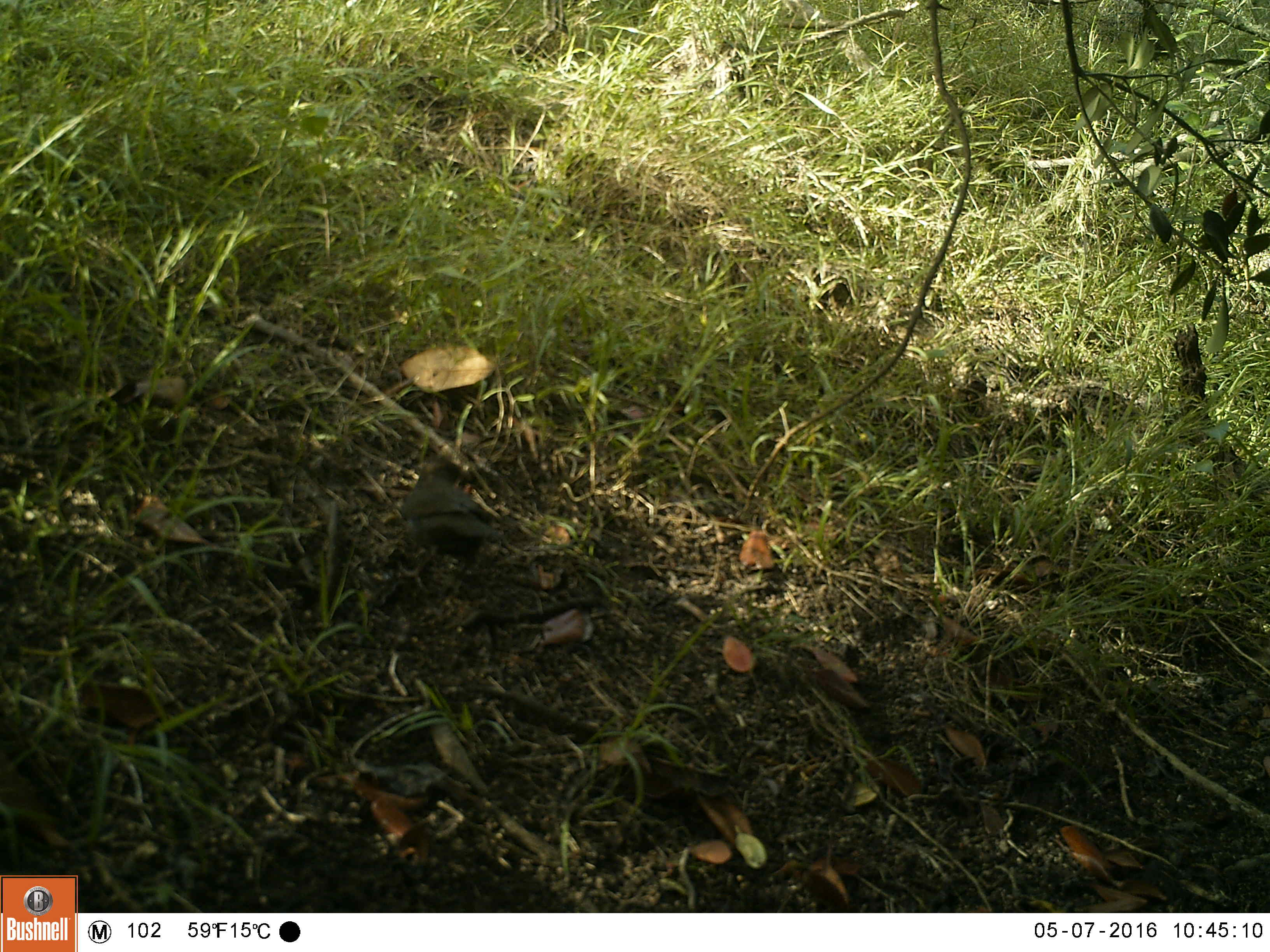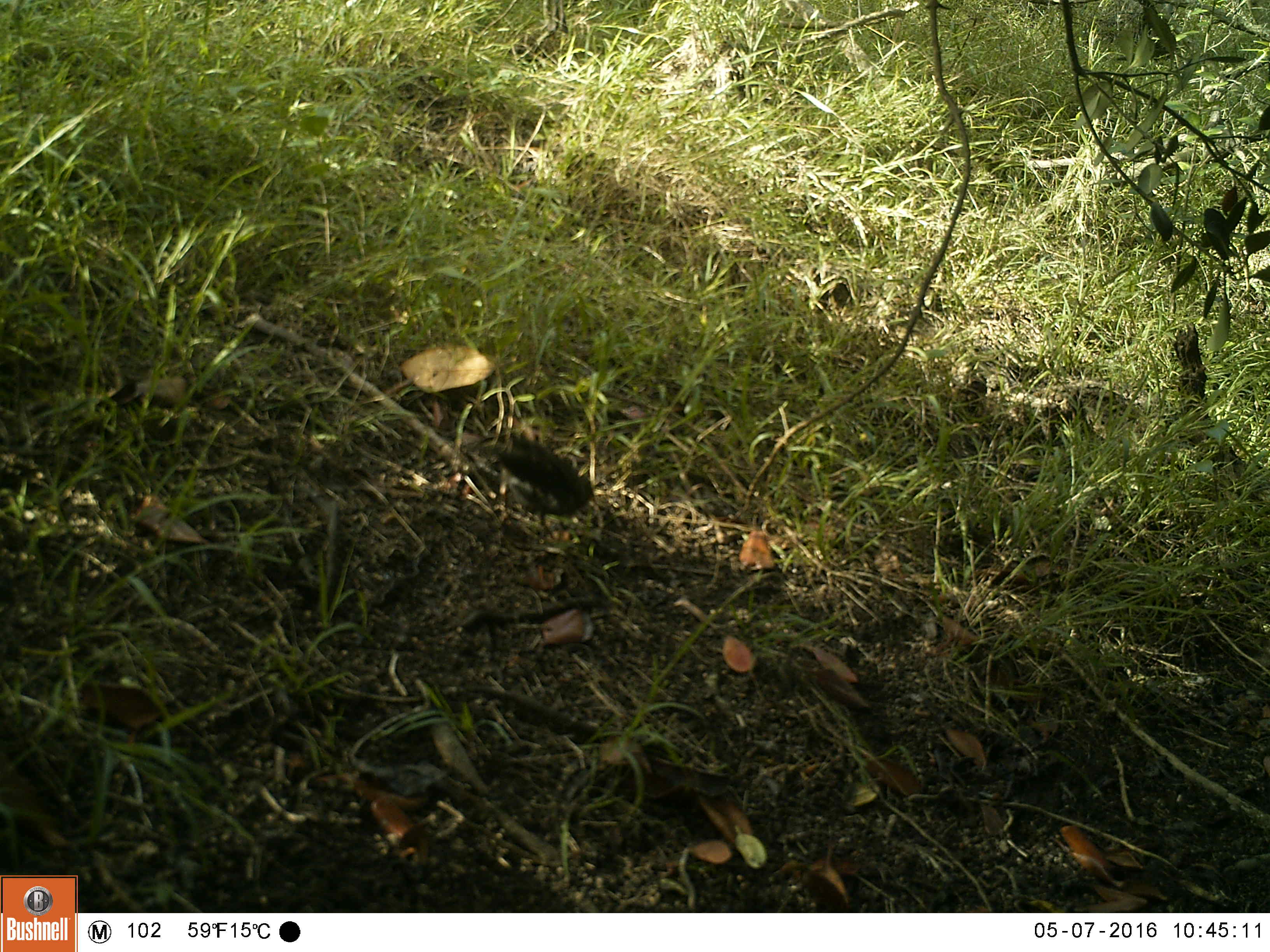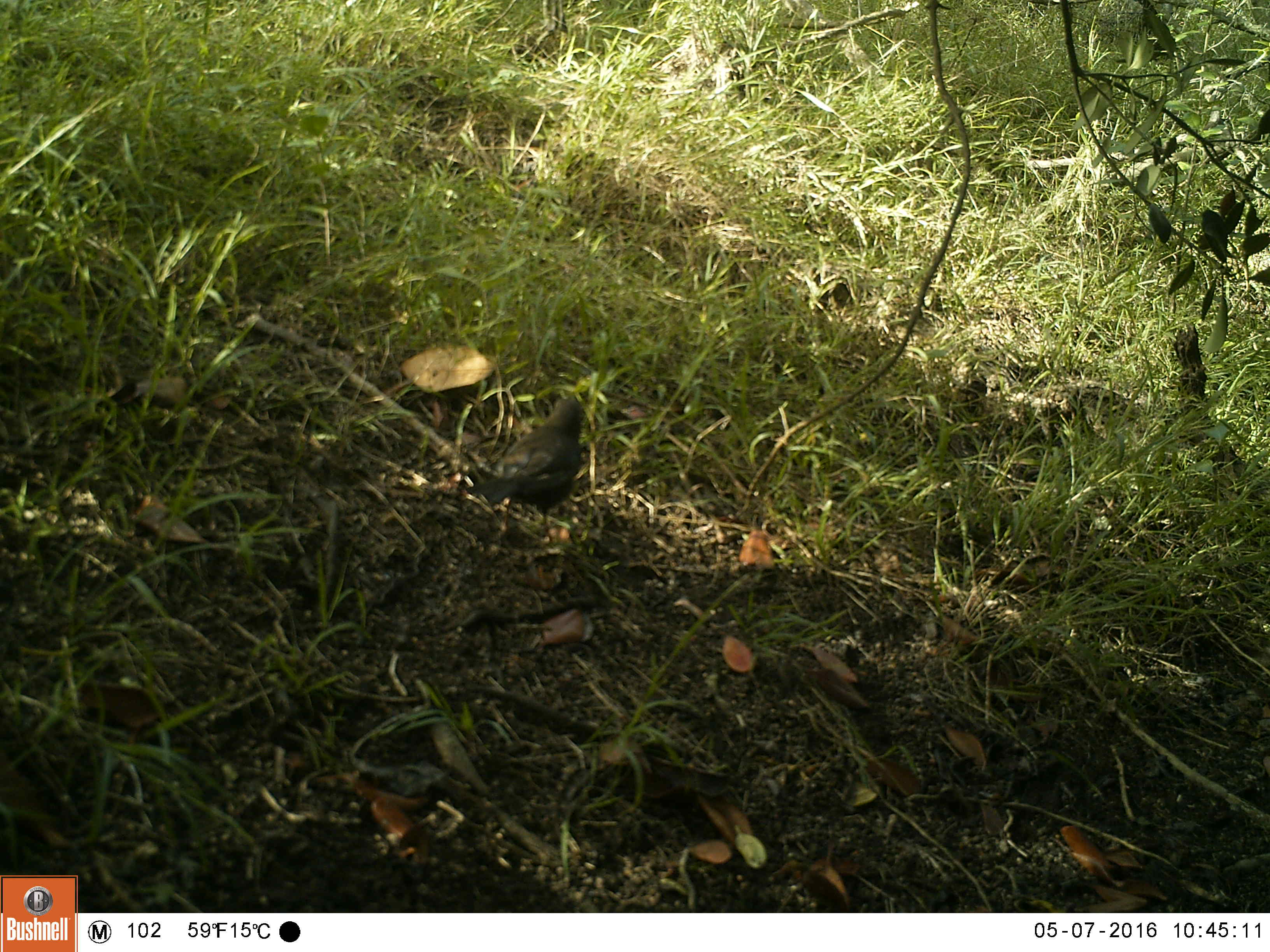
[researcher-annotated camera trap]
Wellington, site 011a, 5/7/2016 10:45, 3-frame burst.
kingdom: Animalia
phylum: Chordata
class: Aves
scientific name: Aves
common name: bird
Bird (Aves).